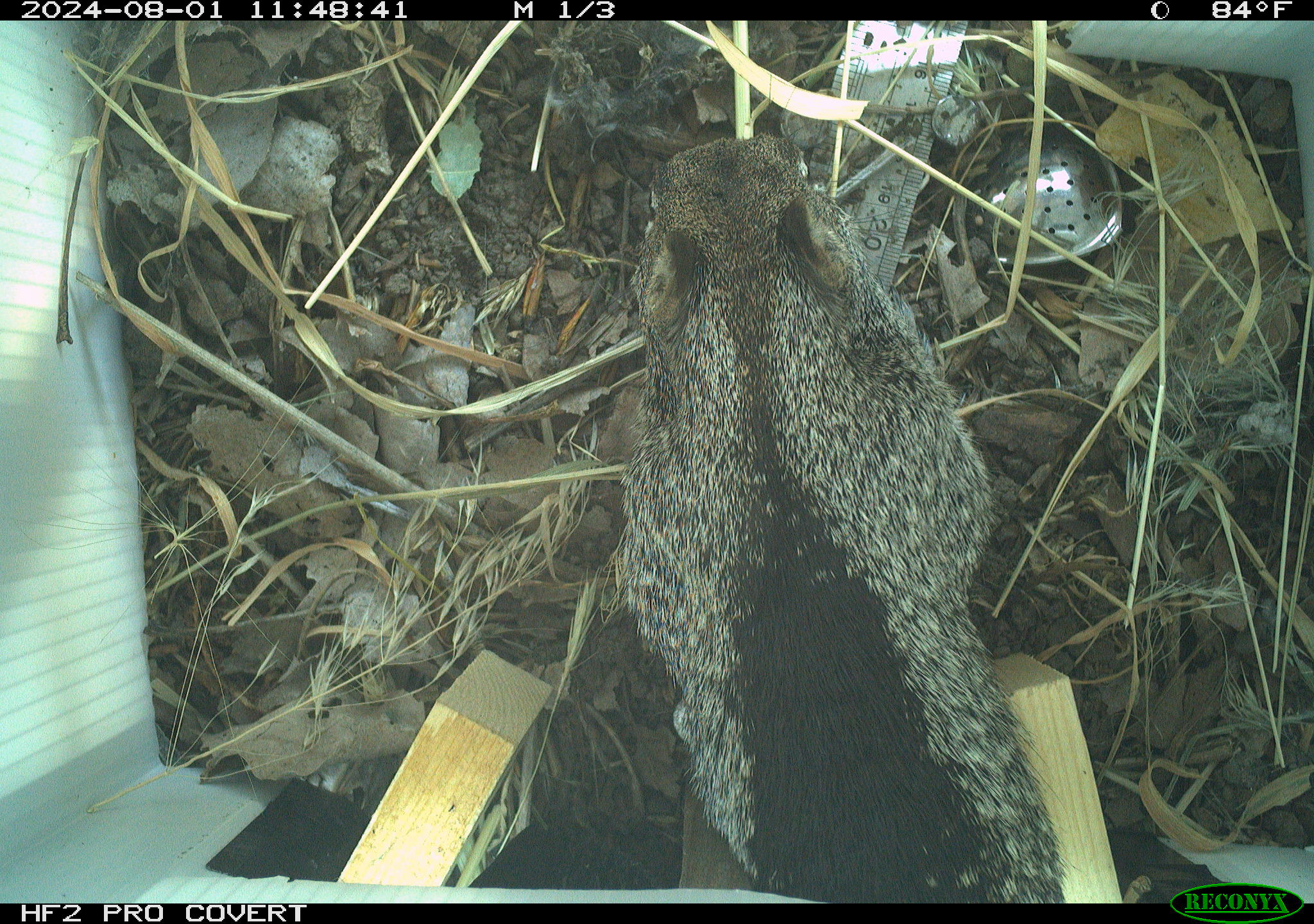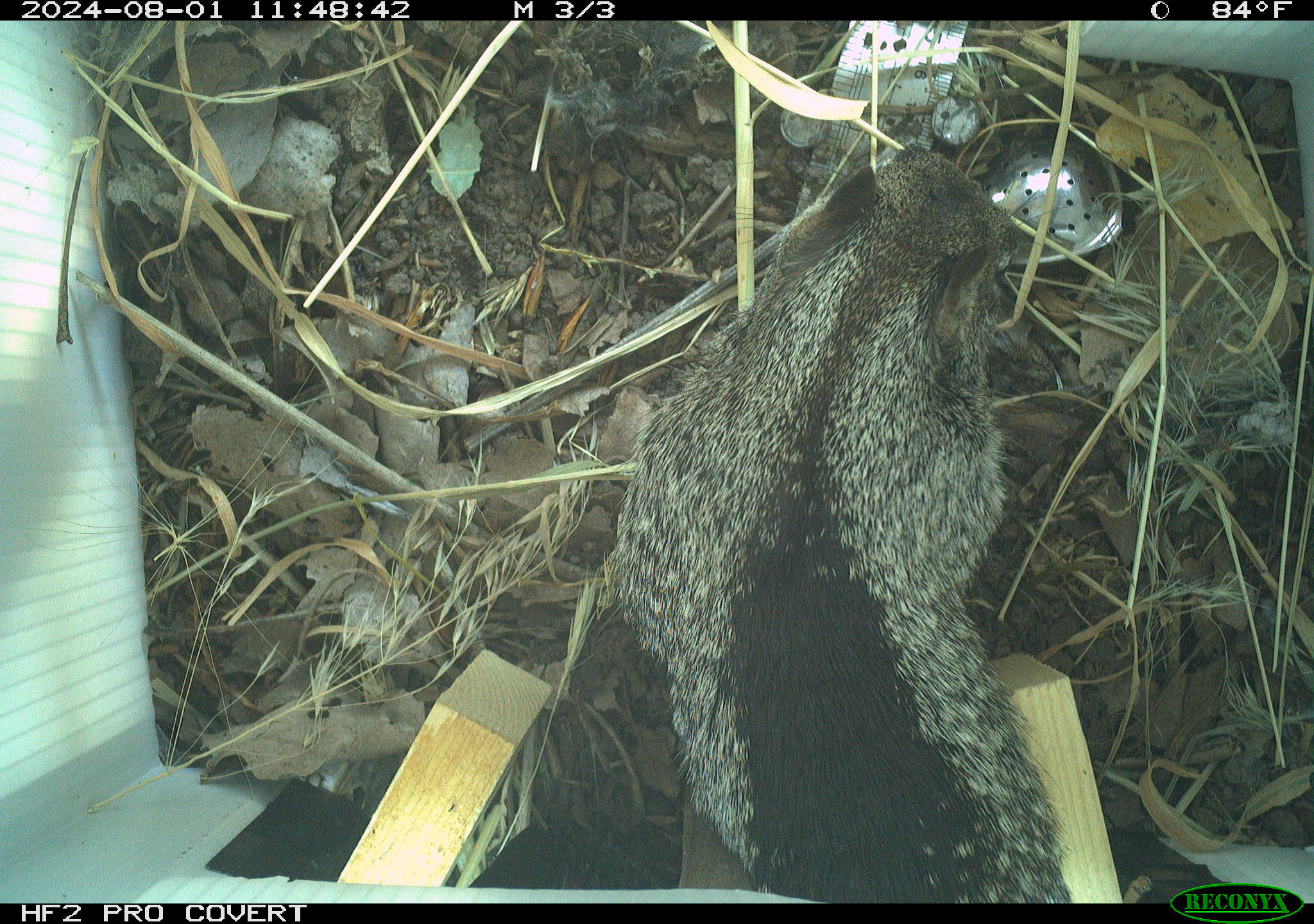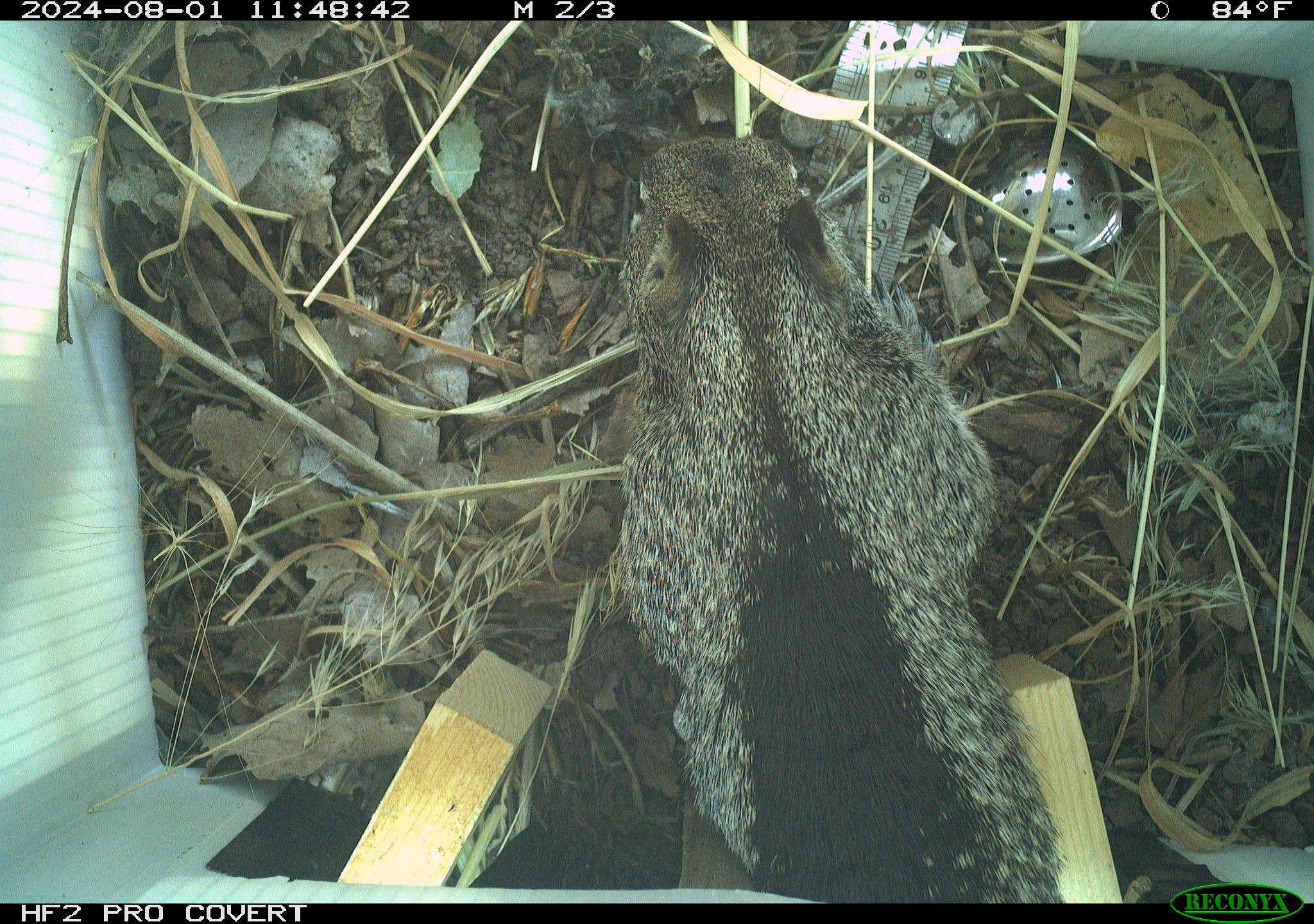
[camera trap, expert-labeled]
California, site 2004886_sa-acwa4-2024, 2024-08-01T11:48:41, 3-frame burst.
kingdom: Animalia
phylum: Chordata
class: Mammalia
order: Rodentia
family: Sciuridae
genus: Otospermophilus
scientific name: Otospermophilus beecheyi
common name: california ground squirrel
California ground squirrel (Otospermophilus beecheyi).